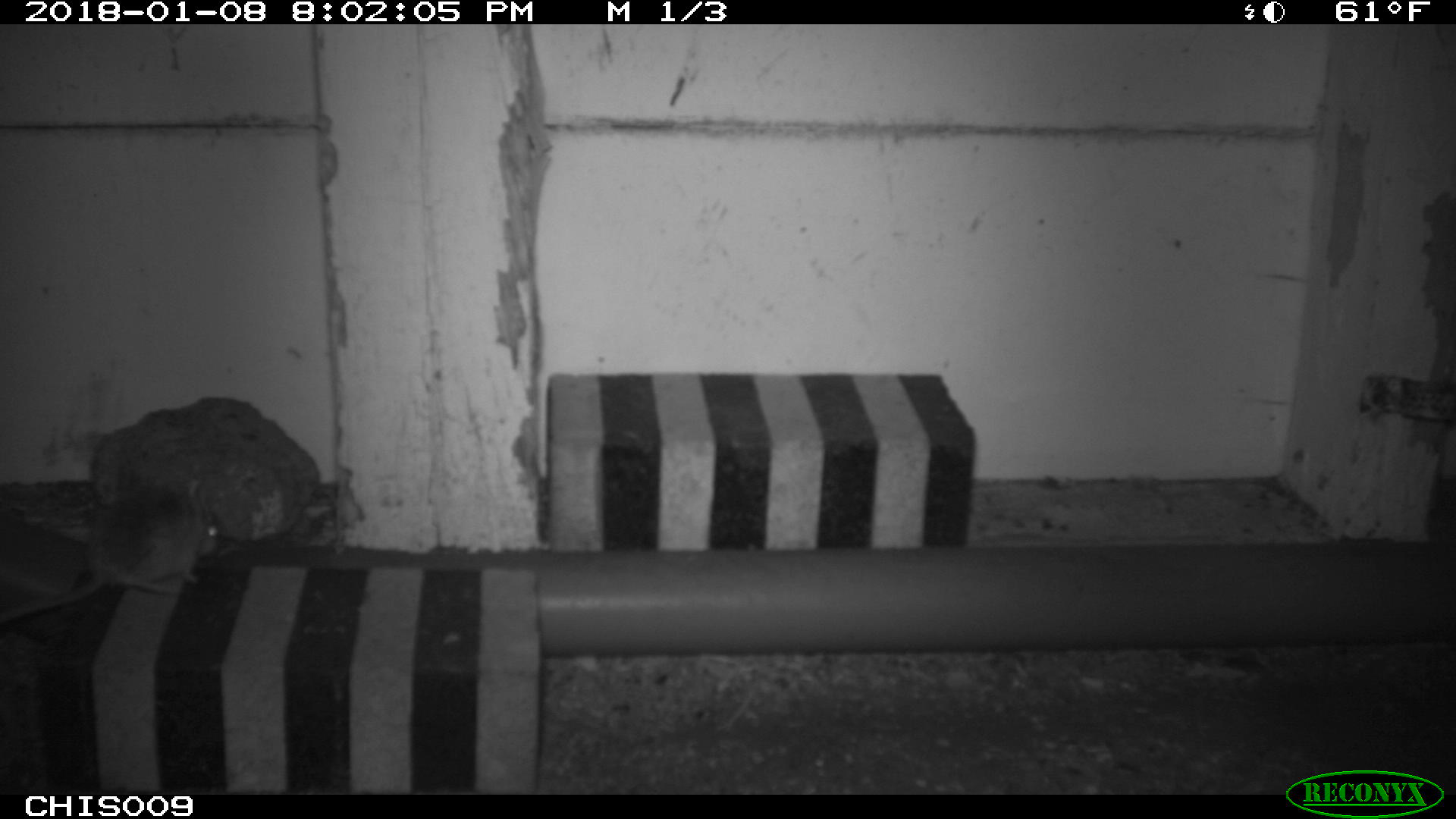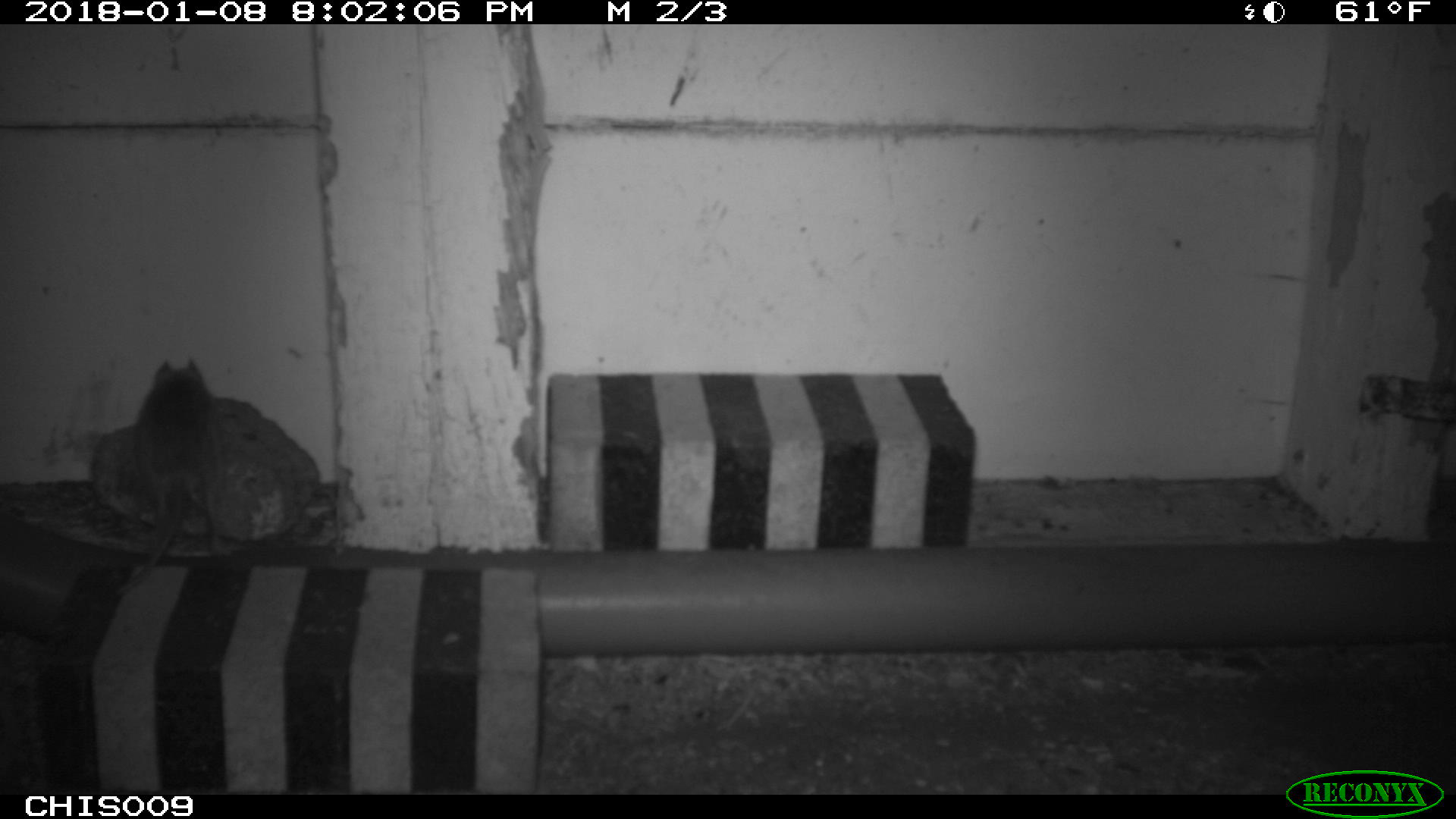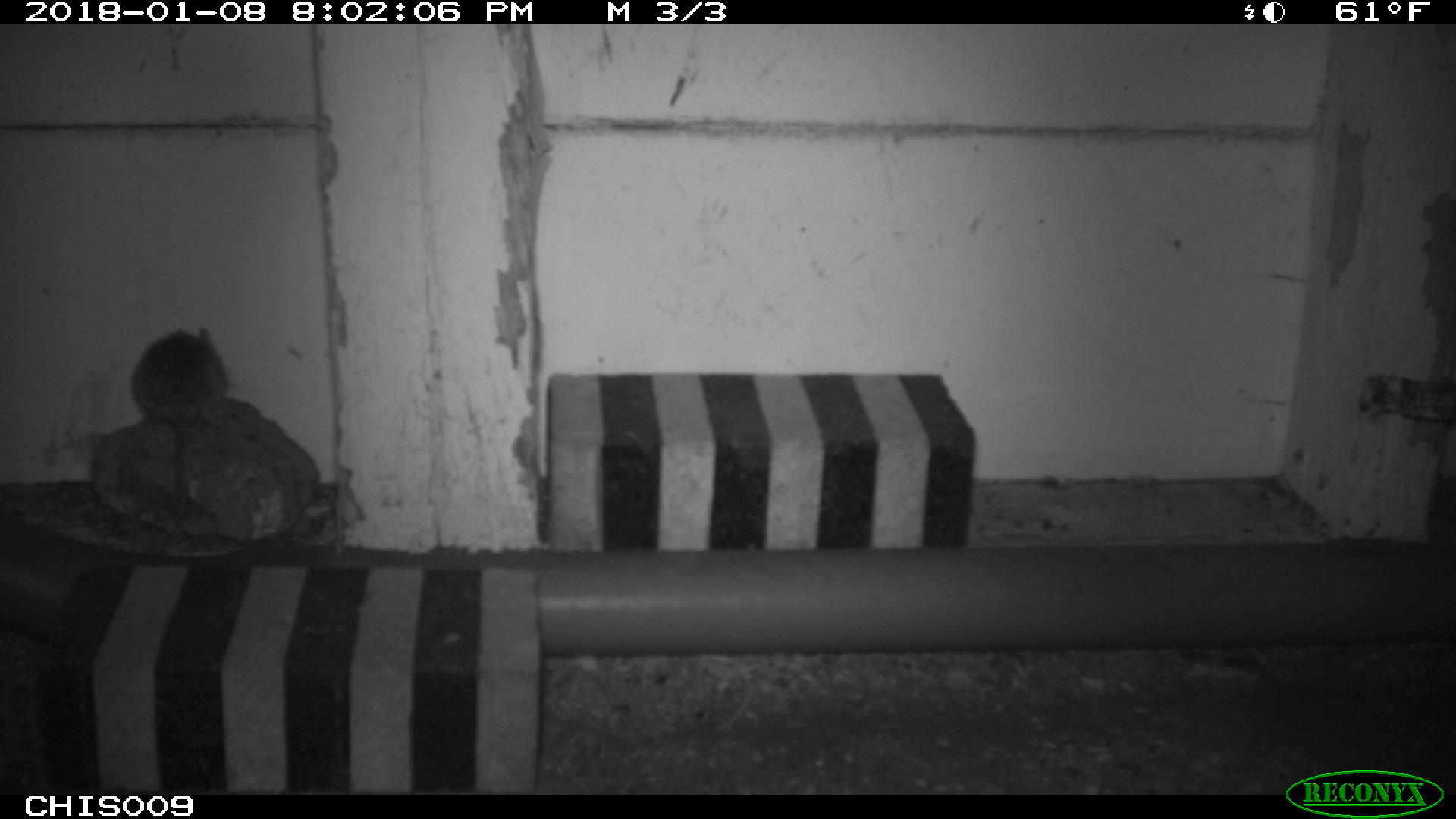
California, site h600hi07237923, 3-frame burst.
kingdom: Animalia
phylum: Chordata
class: Mammalia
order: Rodentia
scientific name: Rodentia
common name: rodent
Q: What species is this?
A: Rodent (Rodentia).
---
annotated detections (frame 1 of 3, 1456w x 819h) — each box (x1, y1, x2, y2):
rodent: (0, 475, 218, 626)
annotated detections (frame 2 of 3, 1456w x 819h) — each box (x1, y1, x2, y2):
rodent: (113, 356, 220, 596)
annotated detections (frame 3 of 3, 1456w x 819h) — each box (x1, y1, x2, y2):
rodent: (130, 328, 227, 526)